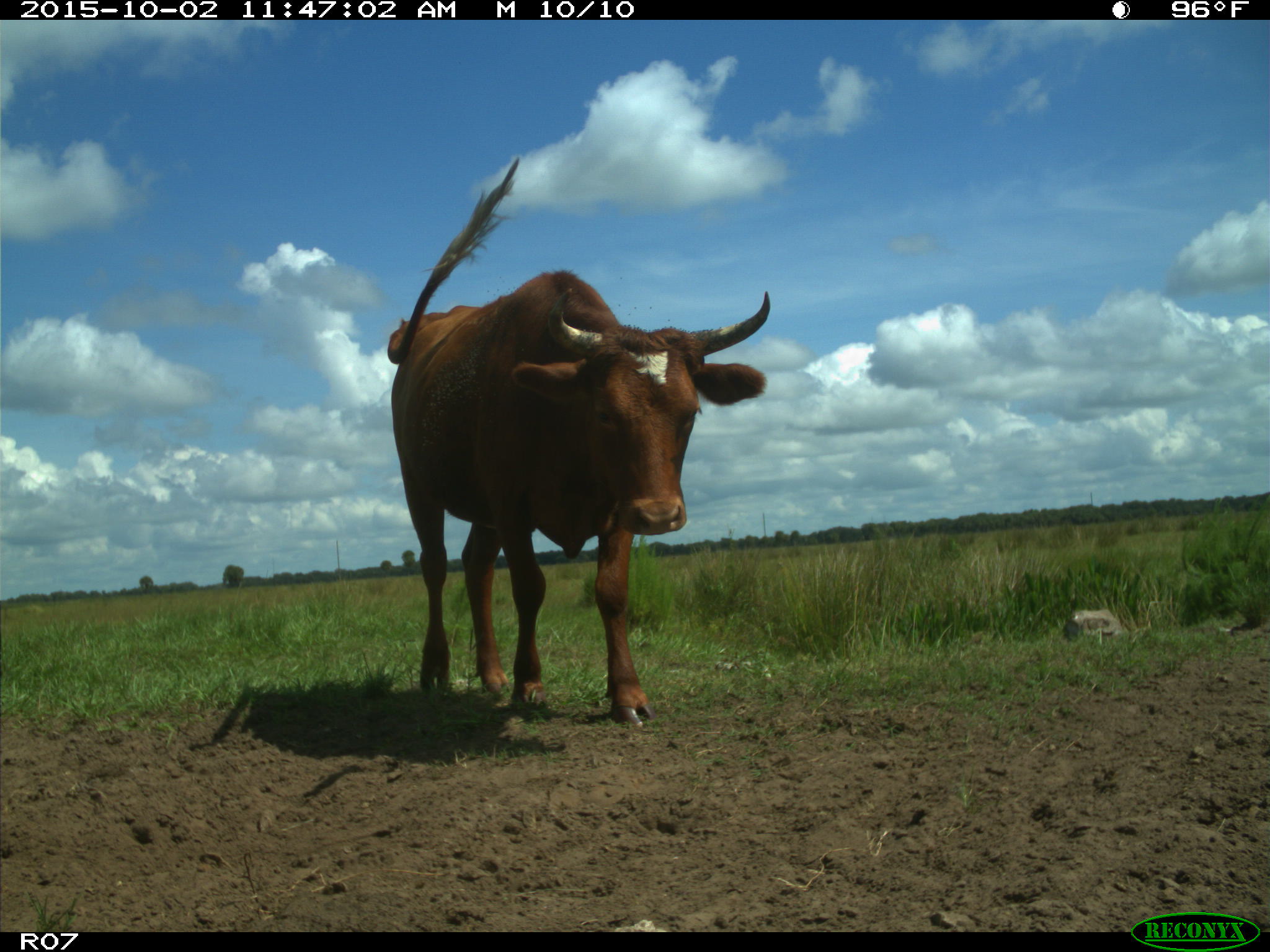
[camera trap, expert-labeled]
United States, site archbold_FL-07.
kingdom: Animalia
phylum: Chordata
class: Mammalia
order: Artiodactyla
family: Bovidae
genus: Bos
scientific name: Bos taurus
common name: domestic cow